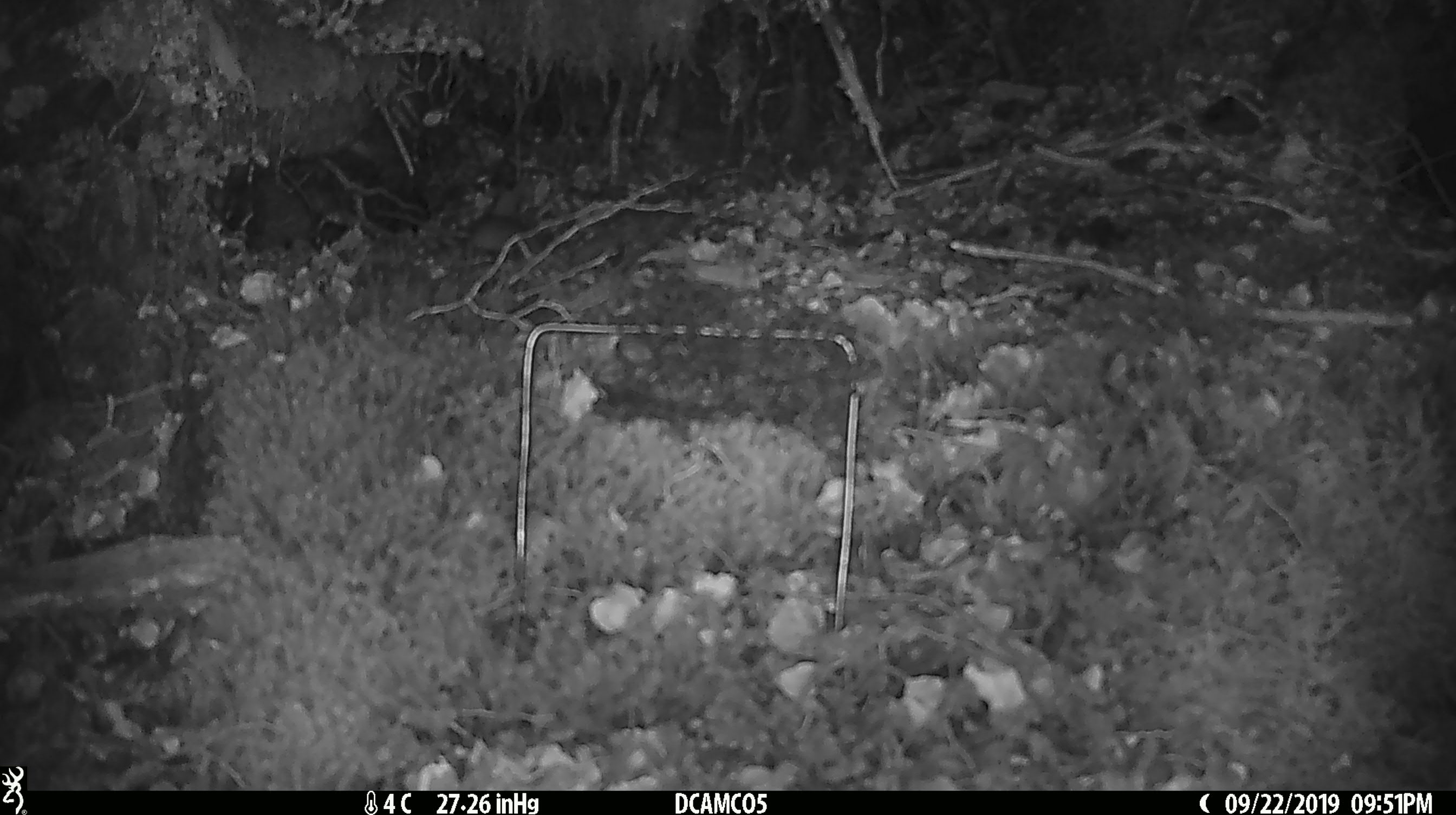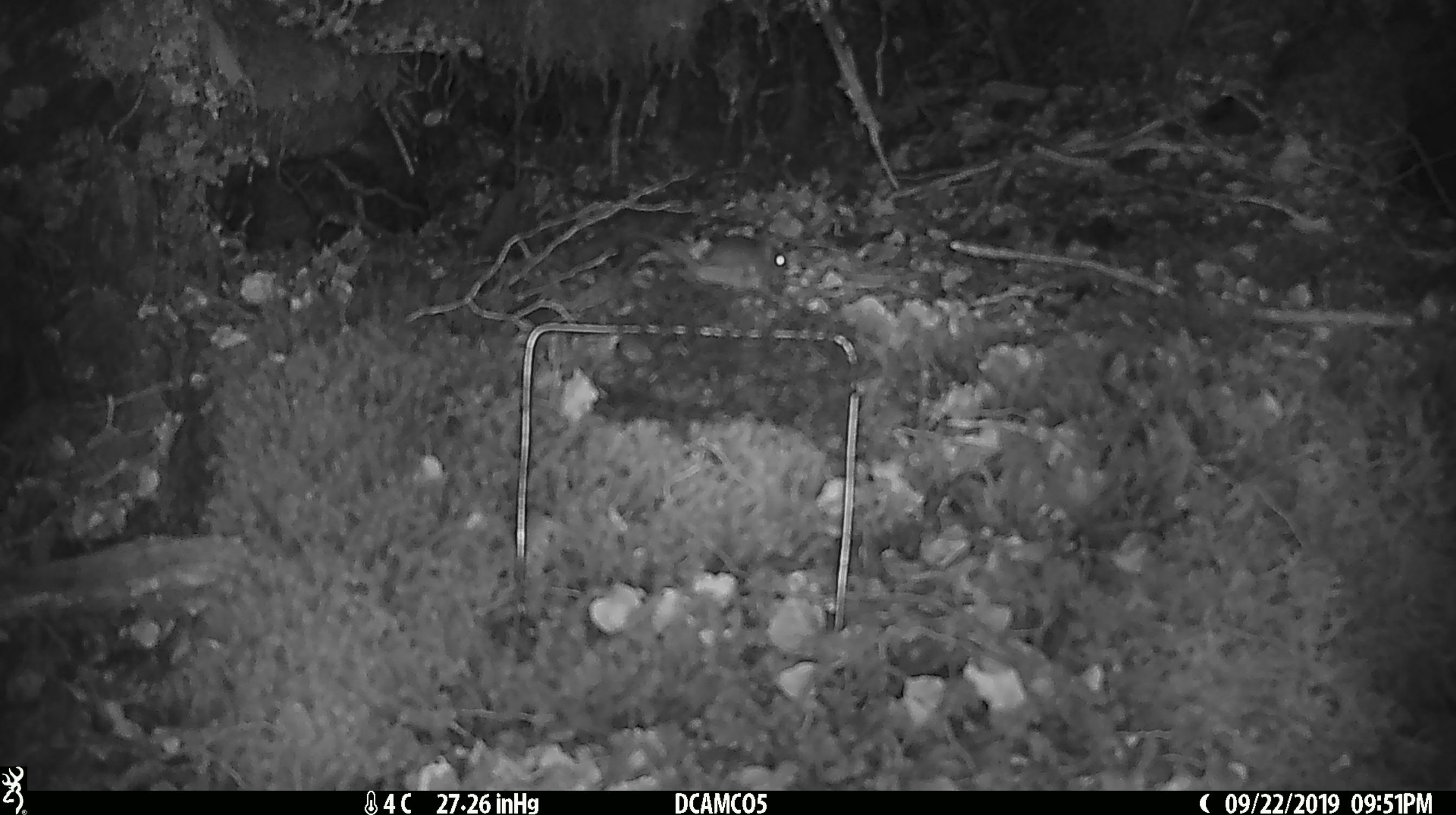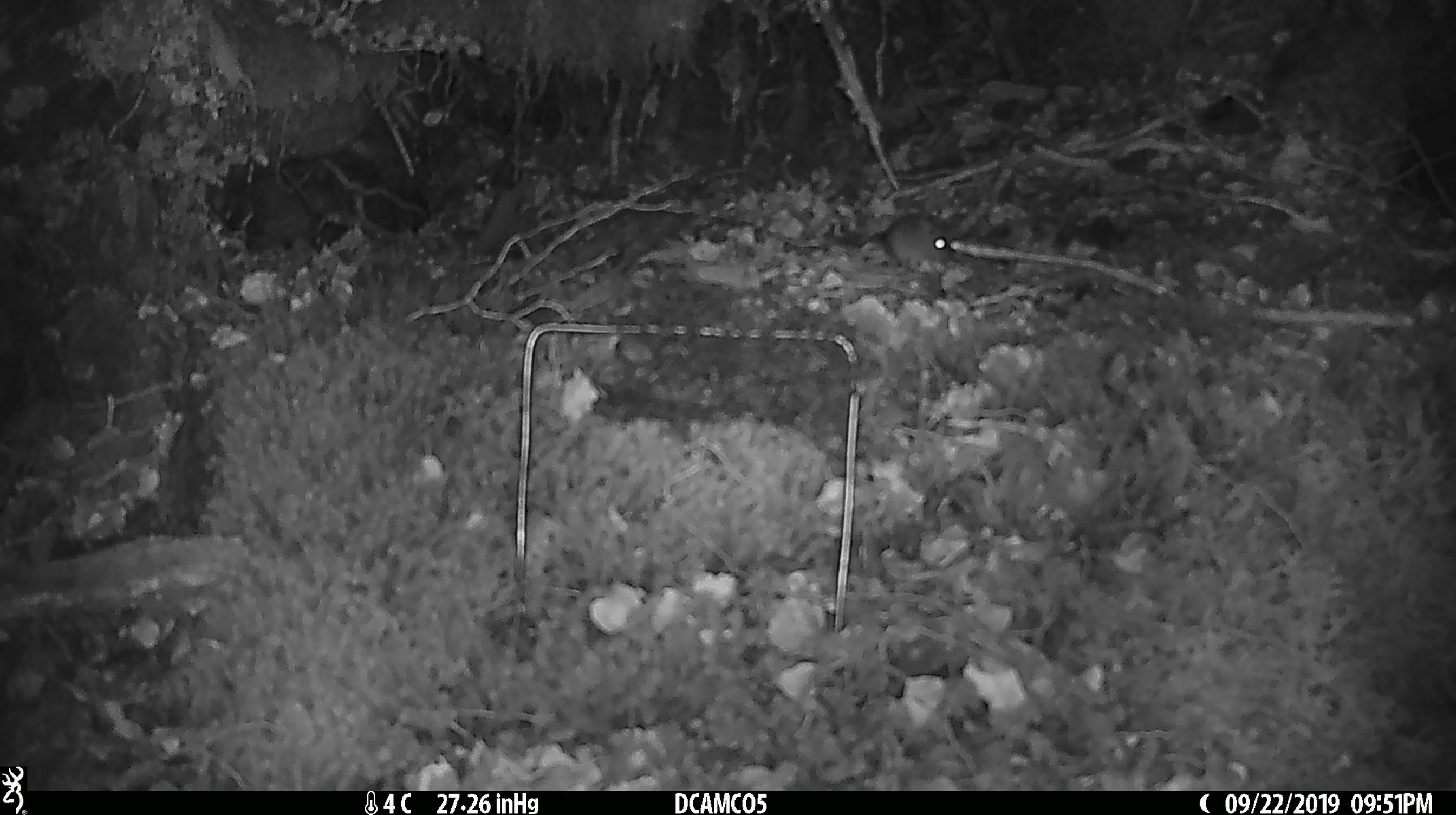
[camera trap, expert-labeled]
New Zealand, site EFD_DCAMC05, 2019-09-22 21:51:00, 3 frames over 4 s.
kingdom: Animalia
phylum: Chordata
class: Mammalia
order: Rodentia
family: Muridae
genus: Mus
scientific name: Mus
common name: mouse